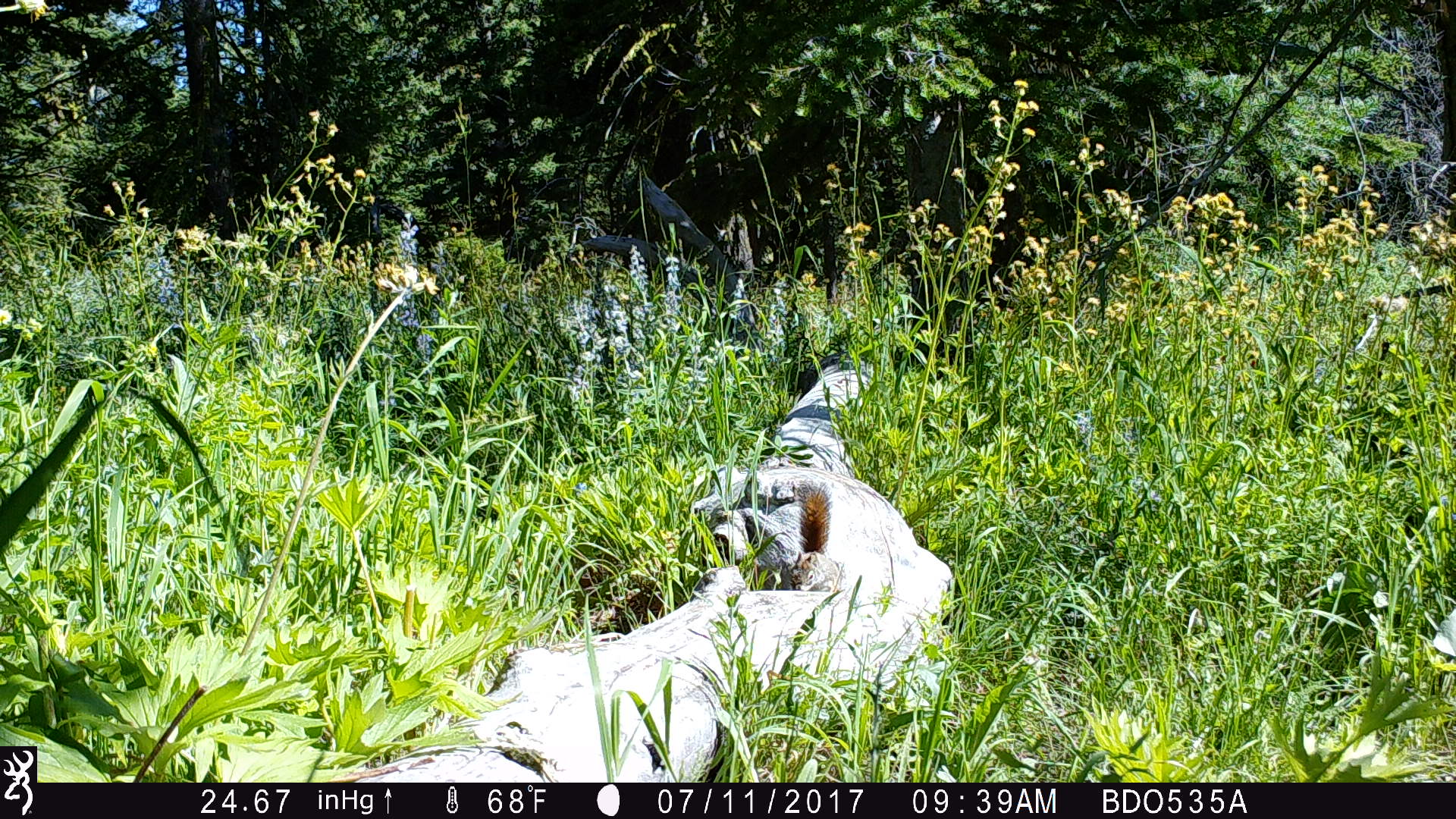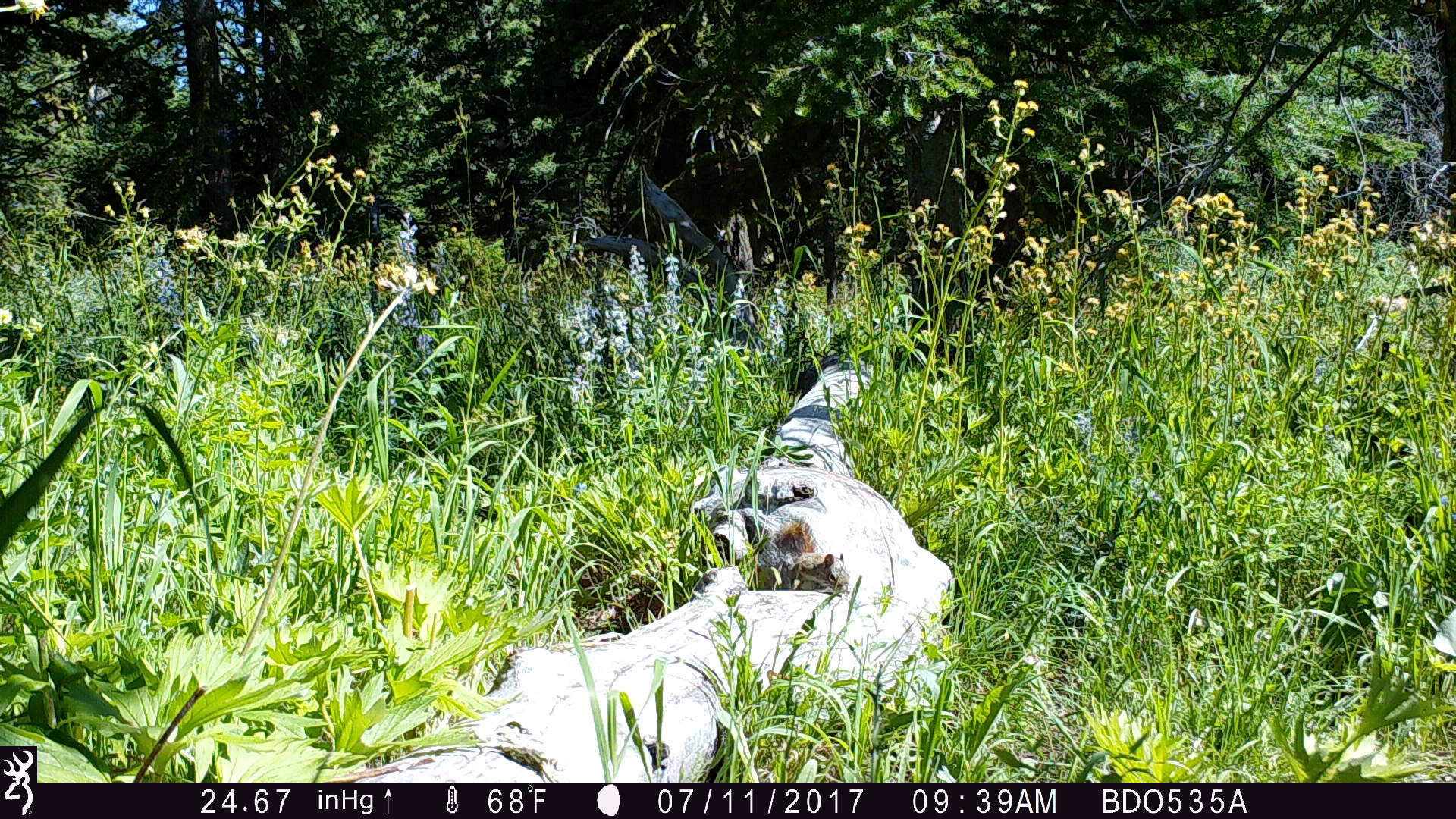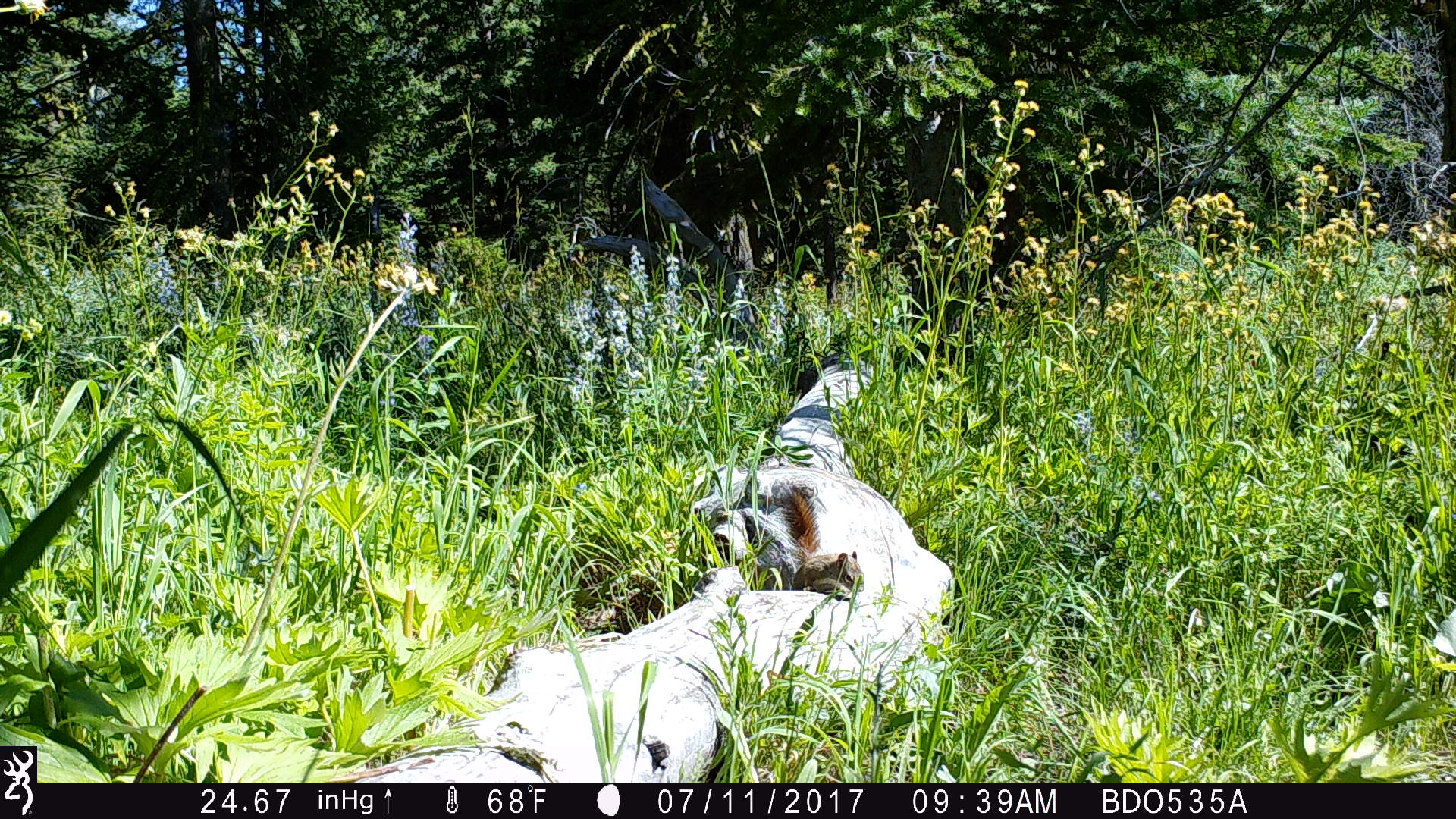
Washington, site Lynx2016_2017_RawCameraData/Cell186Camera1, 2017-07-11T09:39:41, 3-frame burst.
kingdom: Animalia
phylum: Chordata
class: Mammalia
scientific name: Mammalia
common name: small mammal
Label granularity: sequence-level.